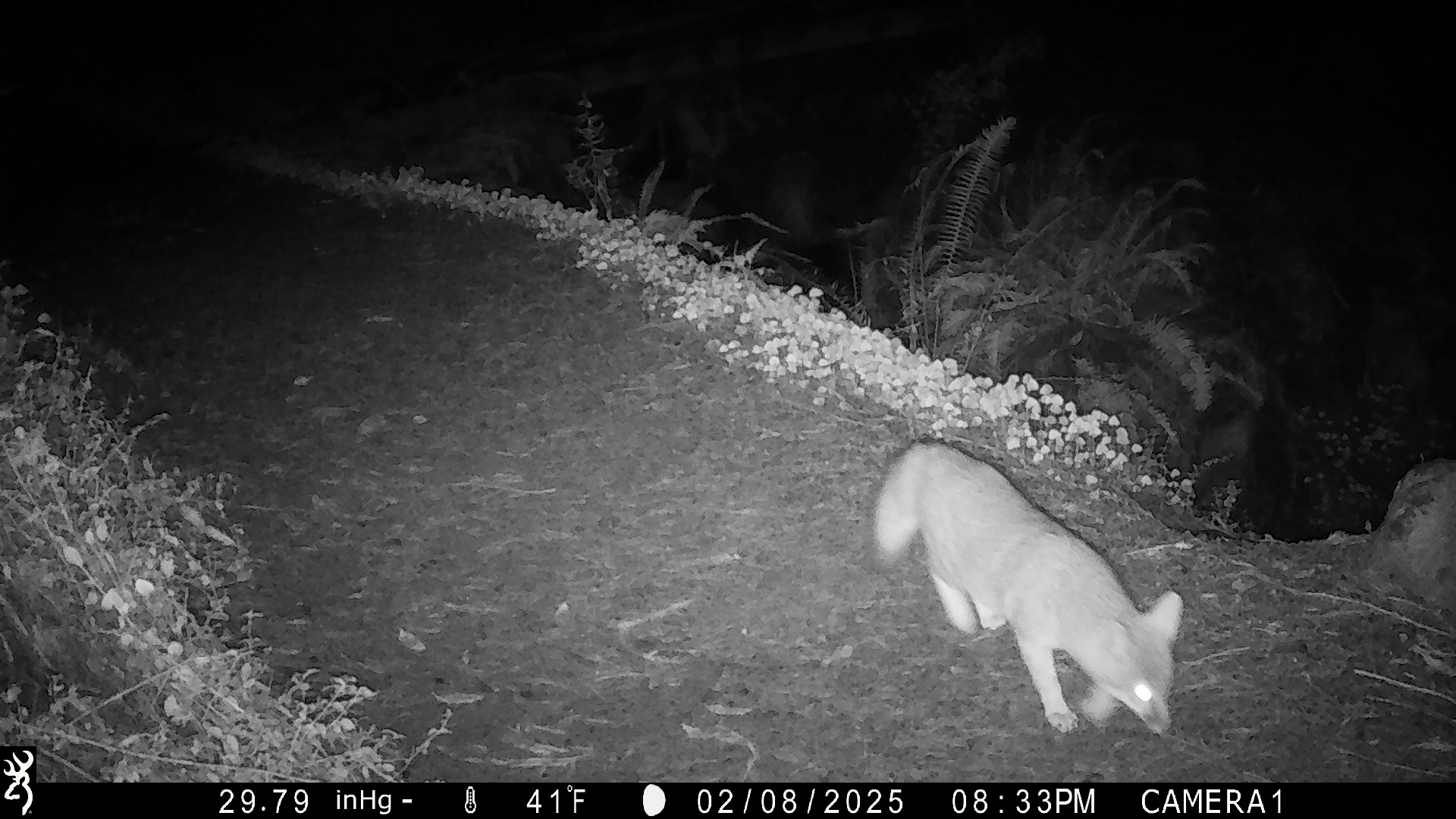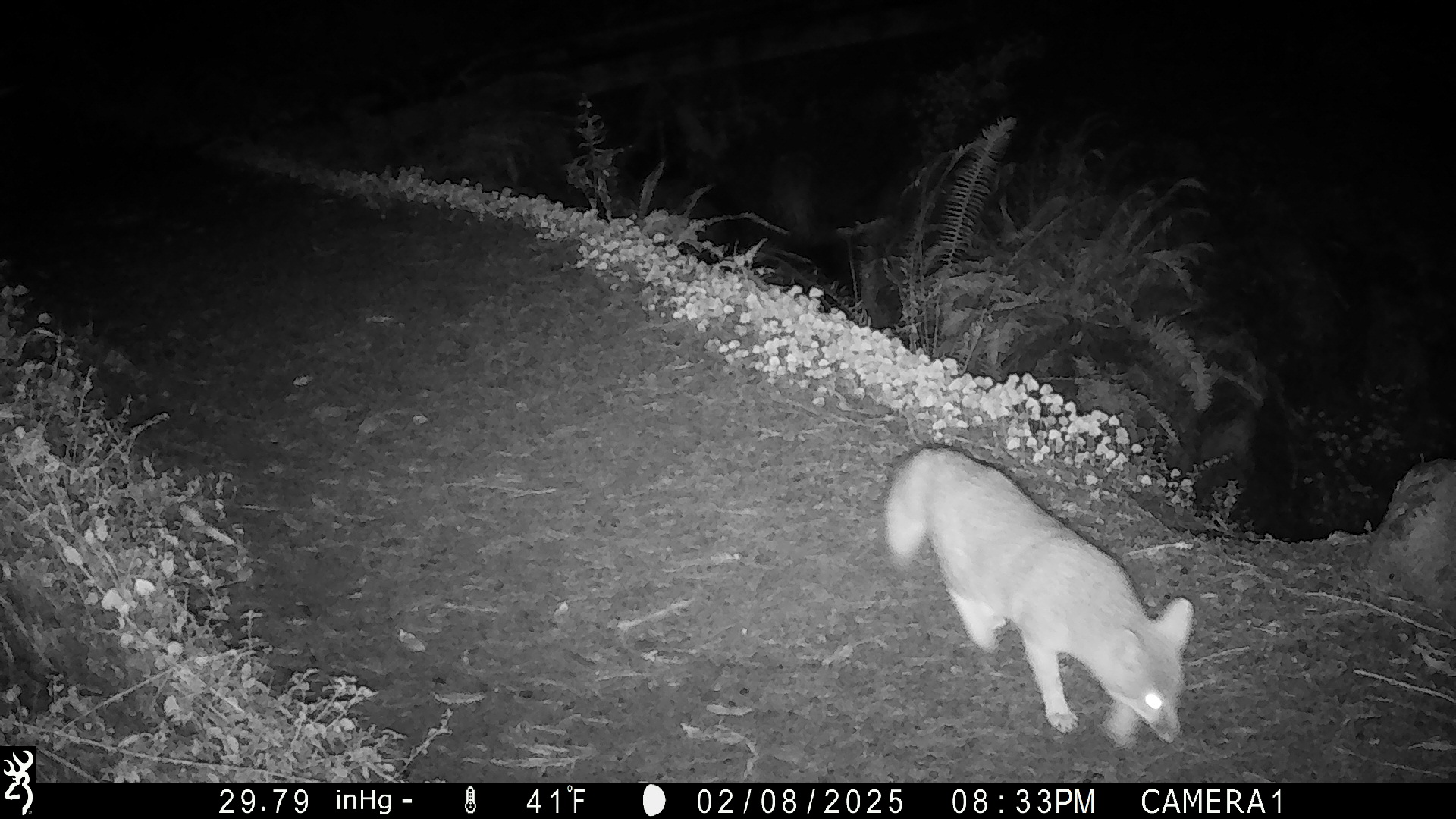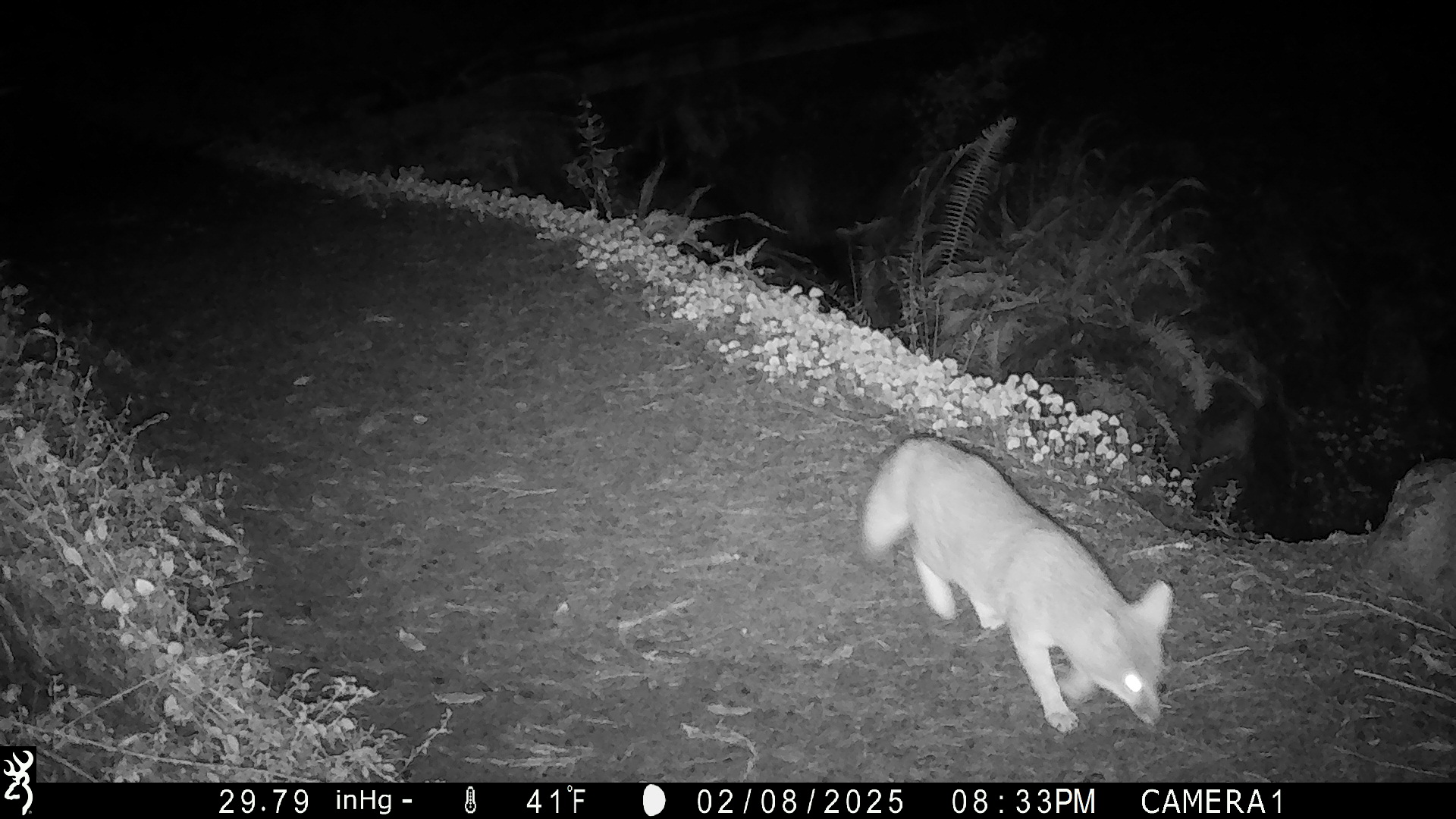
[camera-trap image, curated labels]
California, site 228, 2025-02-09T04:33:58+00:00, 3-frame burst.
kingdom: Animalia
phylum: Chordata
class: Mammalia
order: Carnivora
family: Canidae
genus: Urocyon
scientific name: Urocyon cinereoargenteus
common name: gray fox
Gray fox (Urocyon cinereoargenteus).